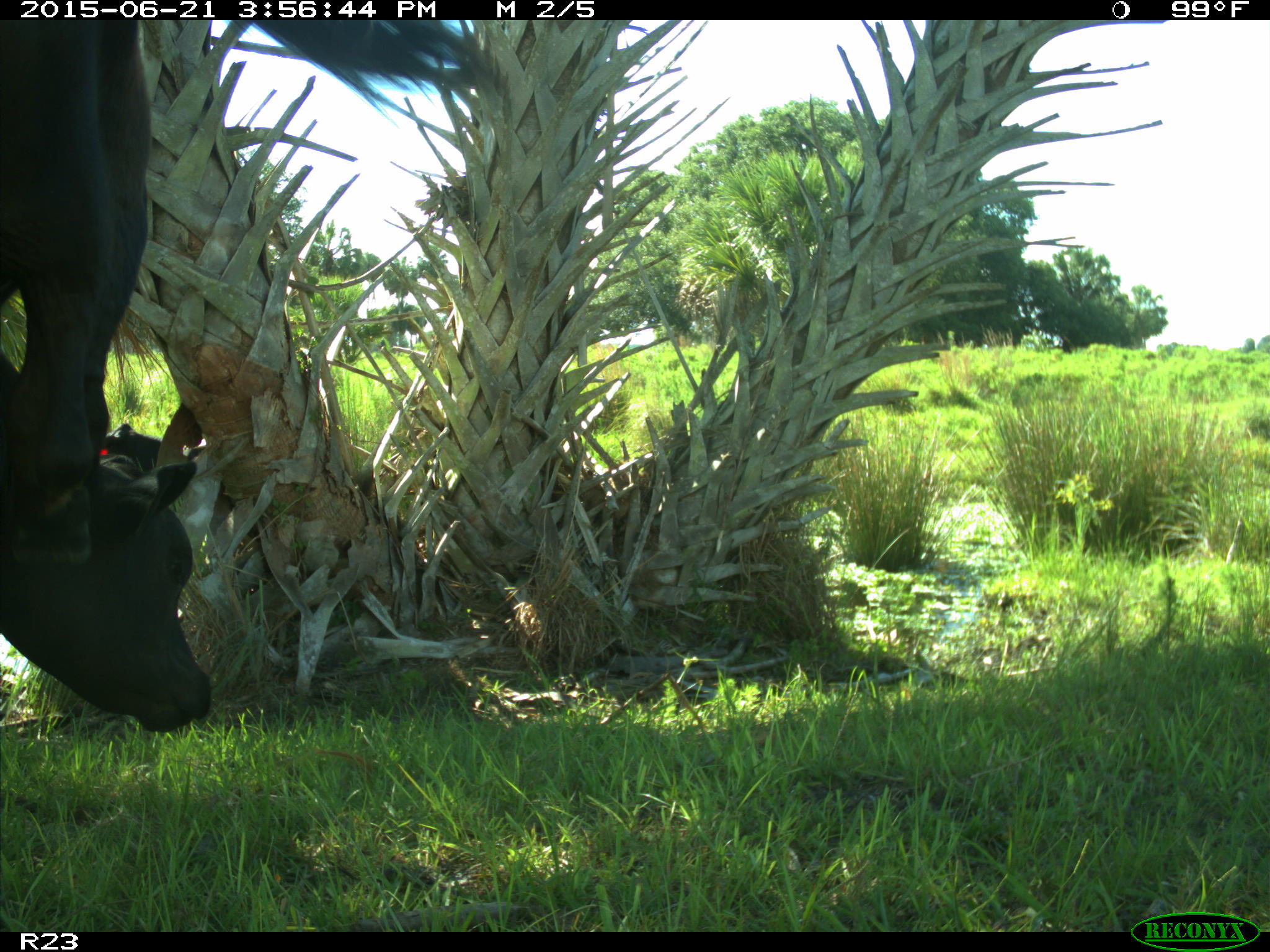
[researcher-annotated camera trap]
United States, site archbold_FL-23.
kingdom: Animalia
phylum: Chordata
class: Mammalia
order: Artiodactyla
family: Bovidae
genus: Bos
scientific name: Bos taurus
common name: domestic cow